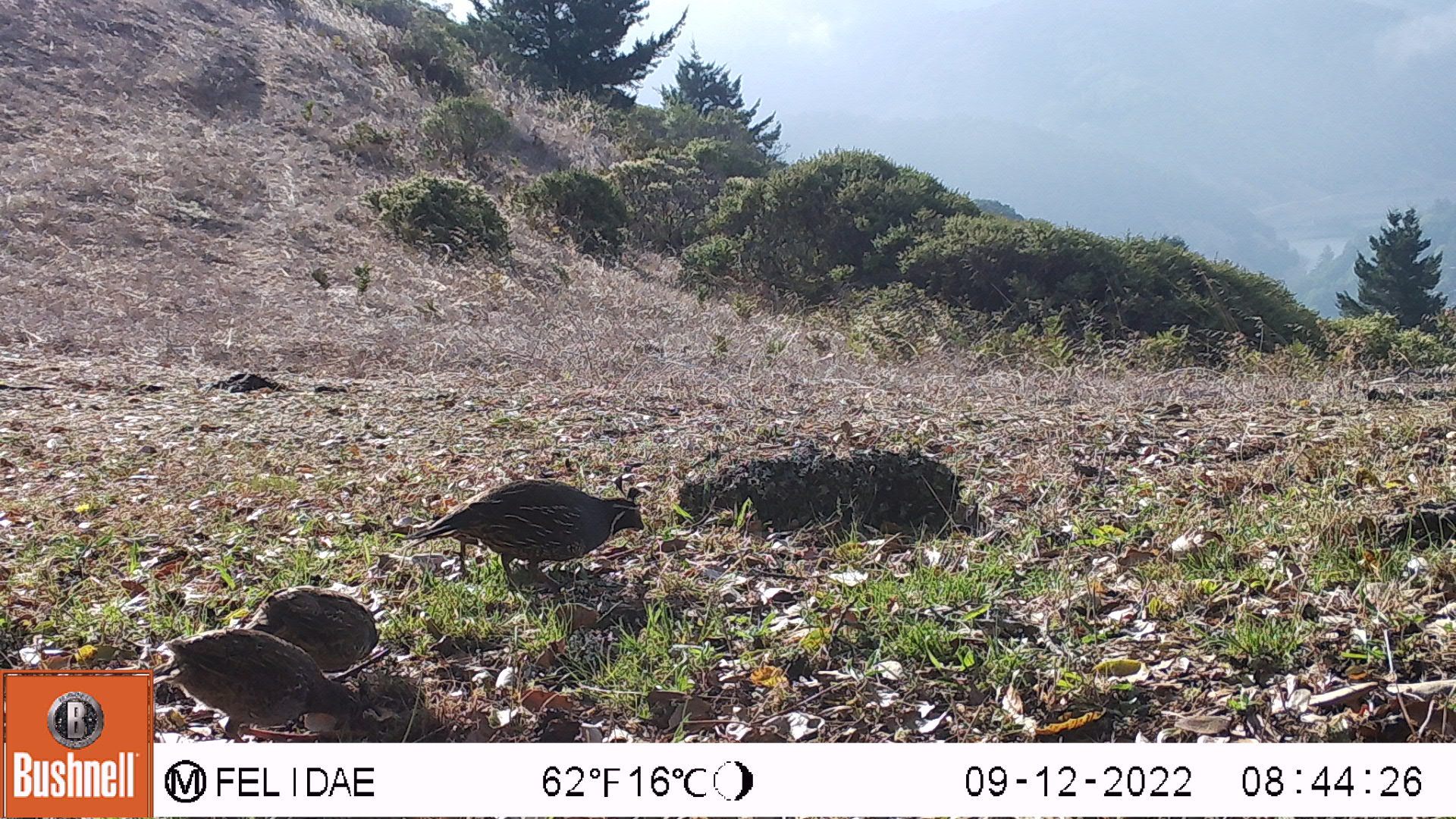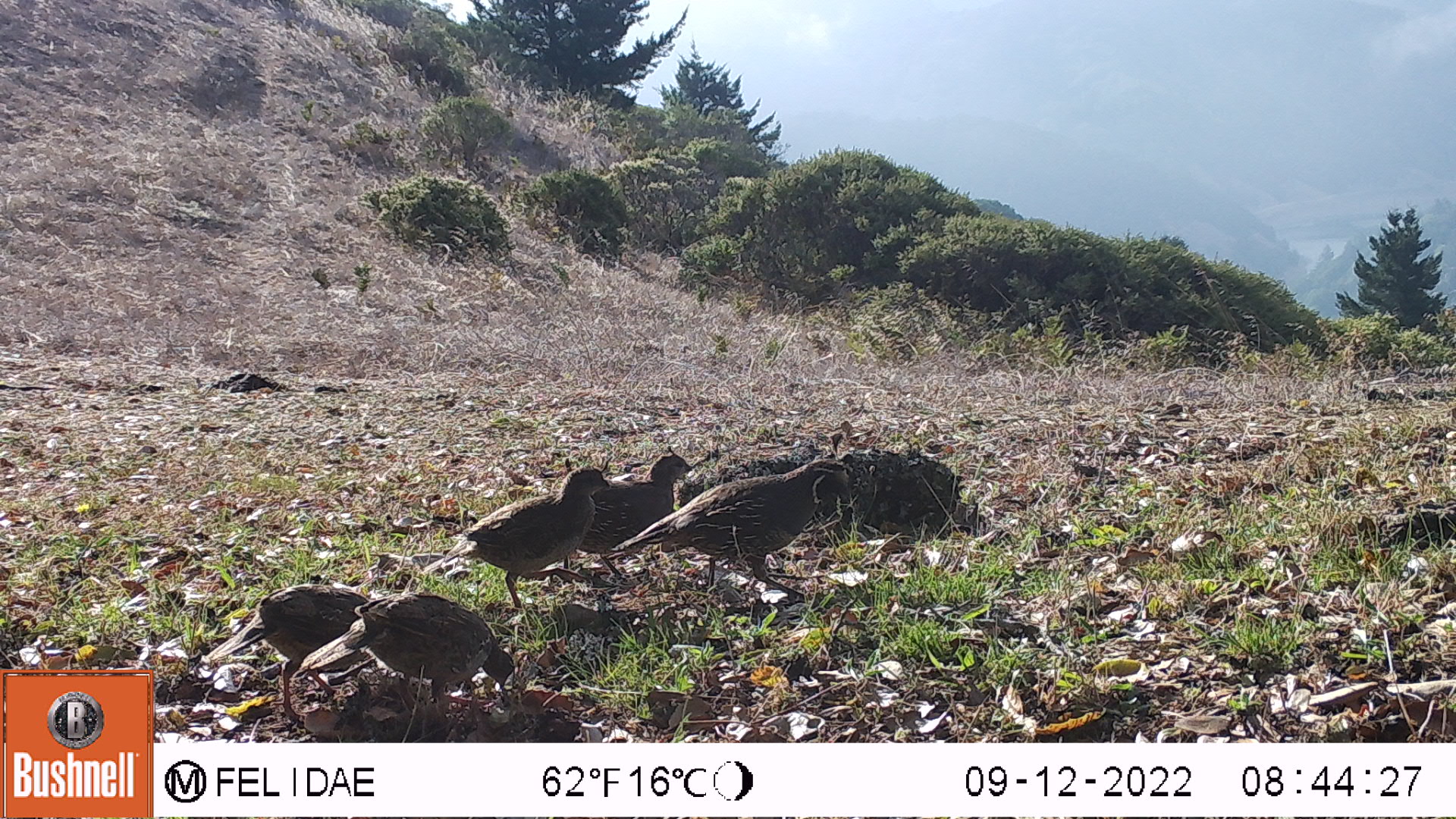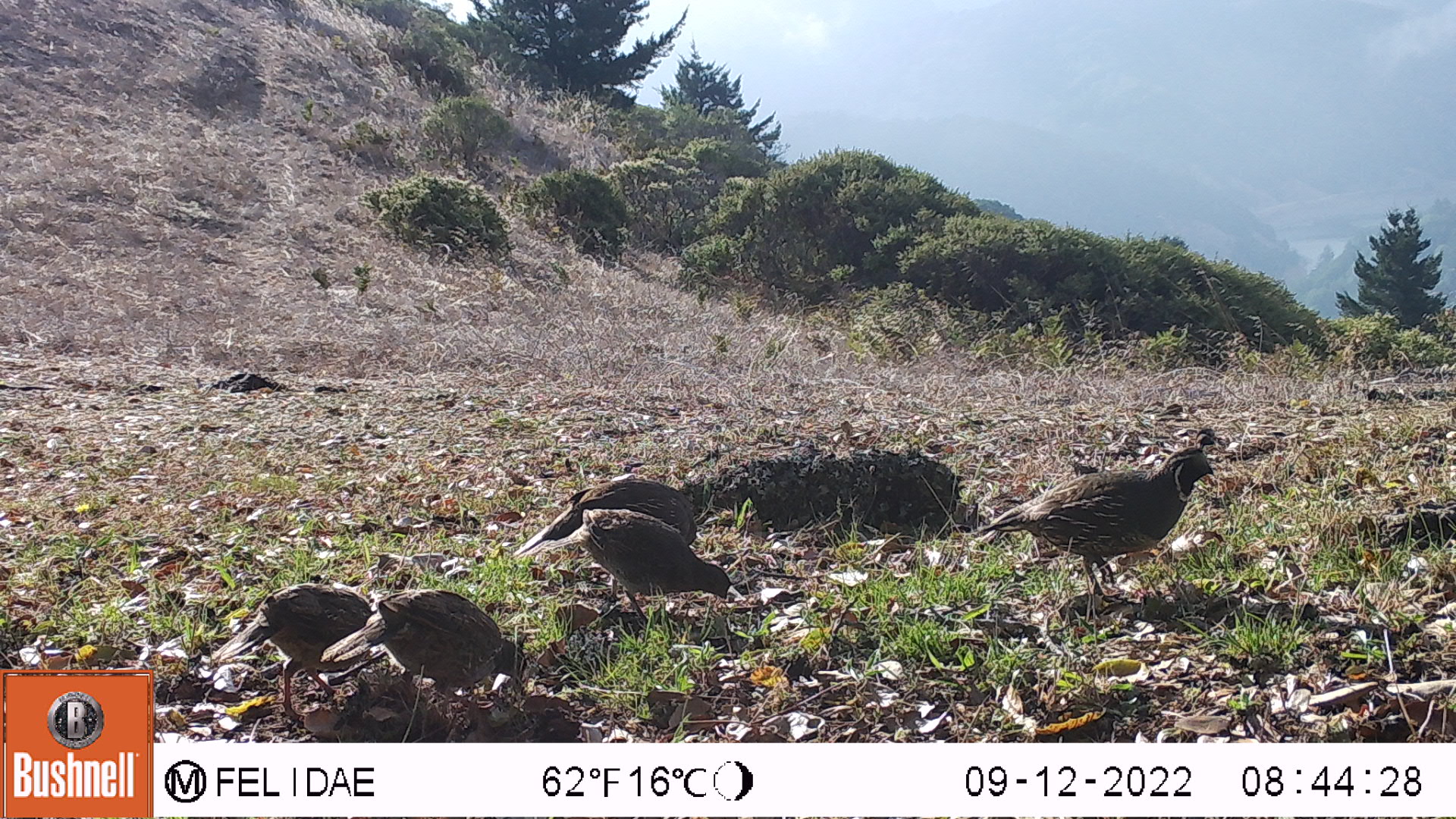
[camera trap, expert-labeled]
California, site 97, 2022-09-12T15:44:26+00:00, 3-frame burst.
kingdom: Animalia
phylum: Chordata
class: Aves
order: Galliformes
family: Odontophoridae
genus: Callipepla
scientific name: Callipepla californica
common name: california quail